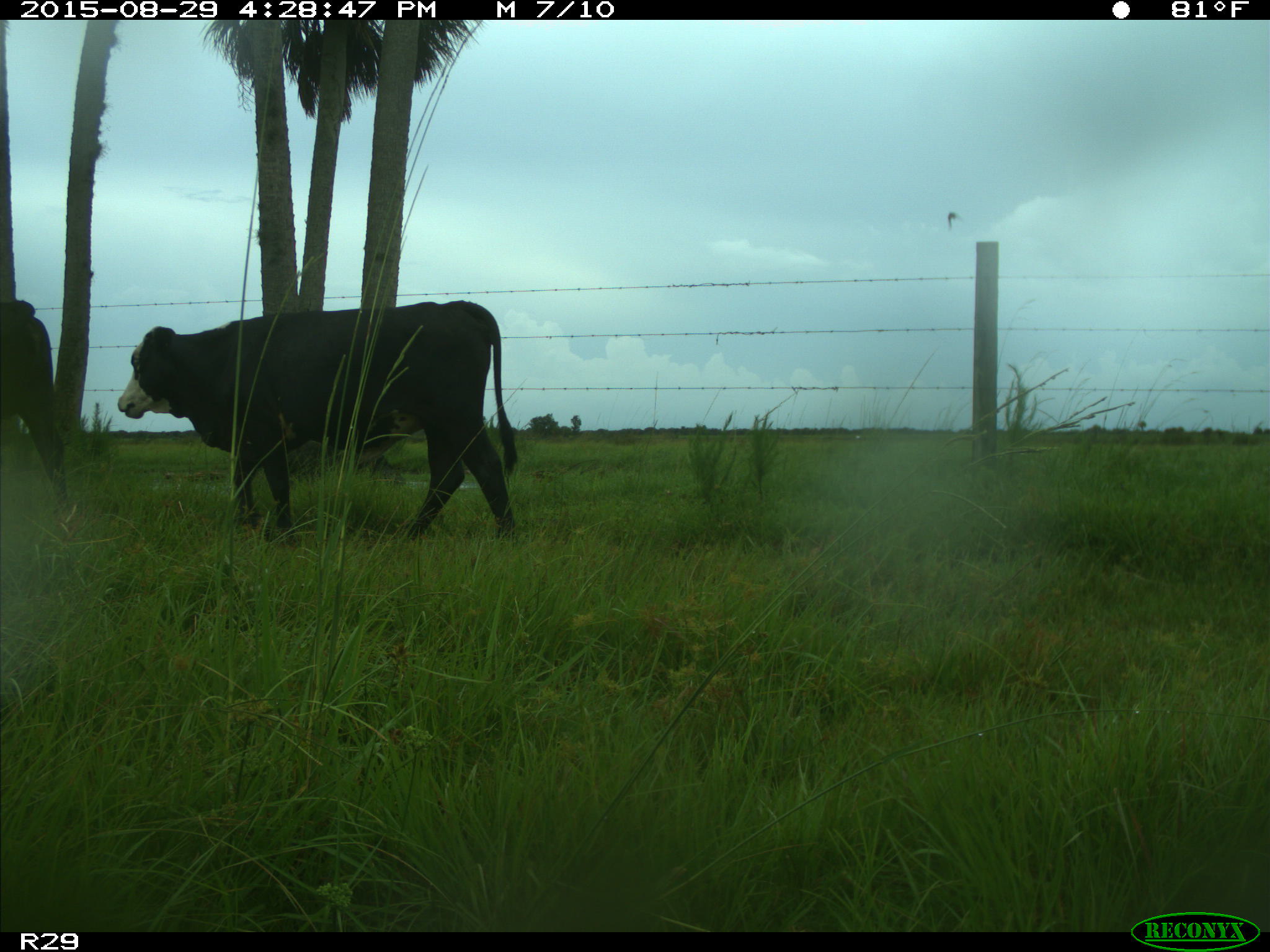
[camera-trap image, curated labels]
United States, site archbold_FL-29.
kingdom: Animalia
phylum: Chordata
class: Mammalia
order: Artiodactyla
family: Bovidae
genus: Bos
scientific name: Bos taurus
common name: domestic cow